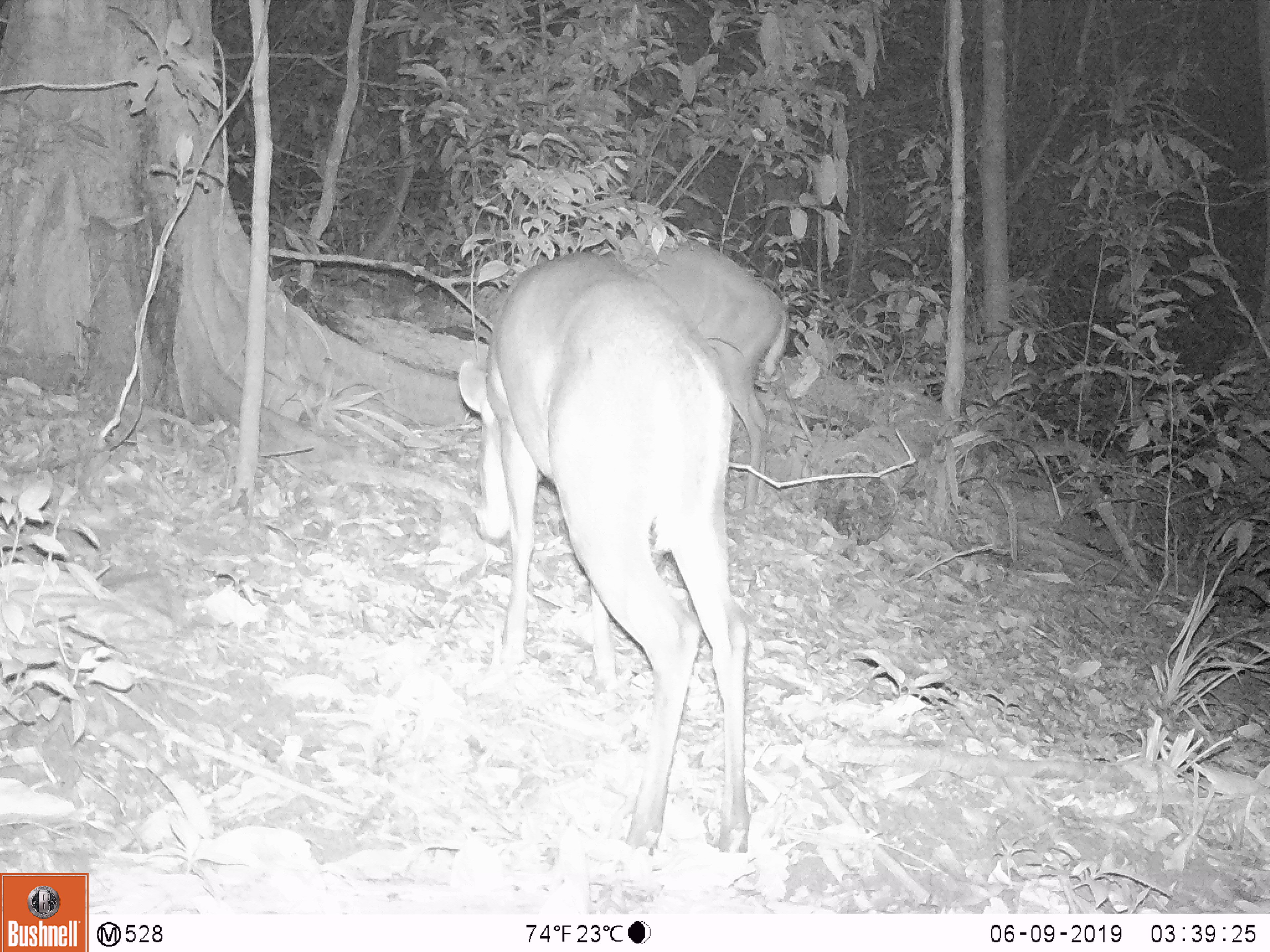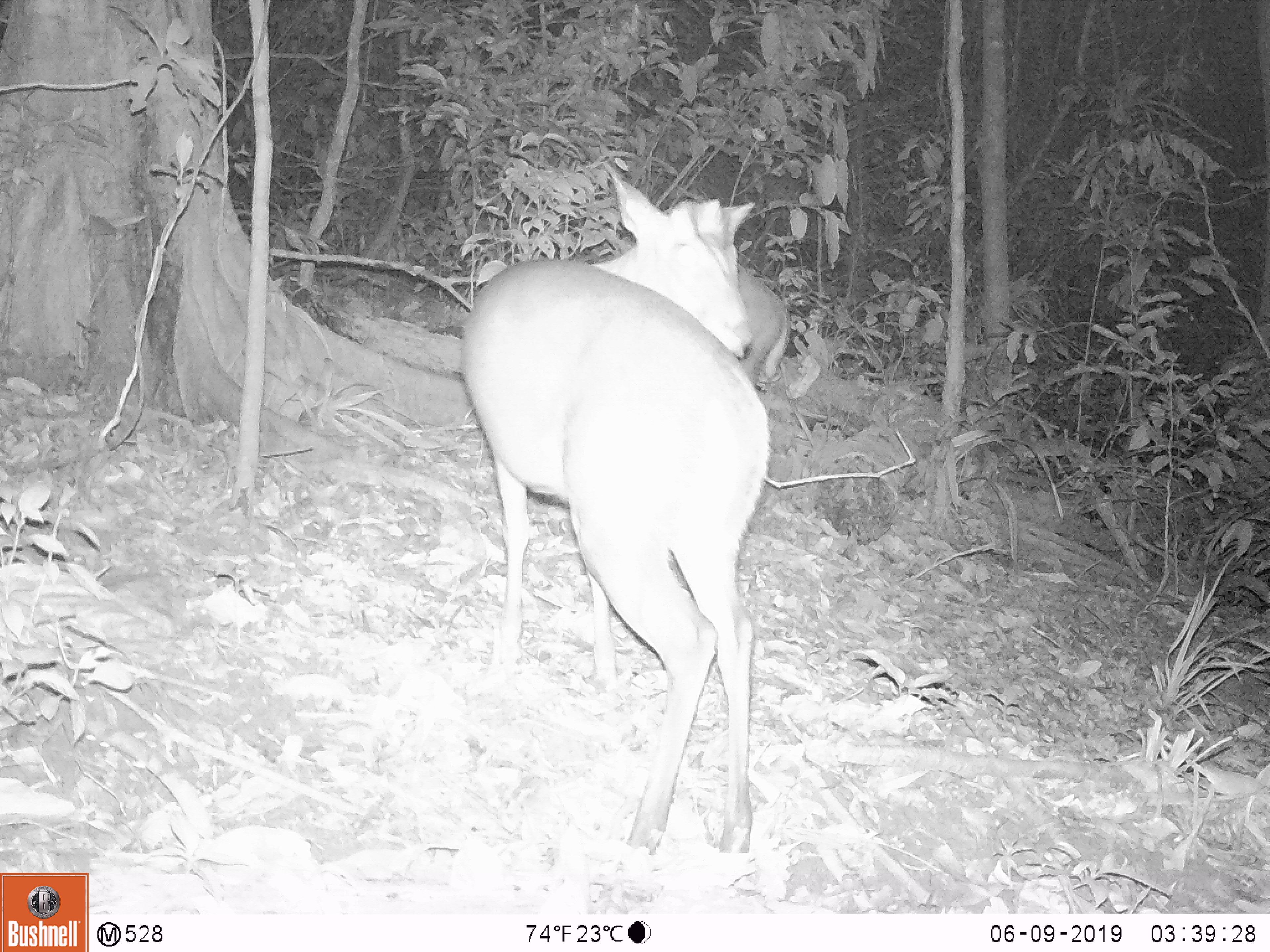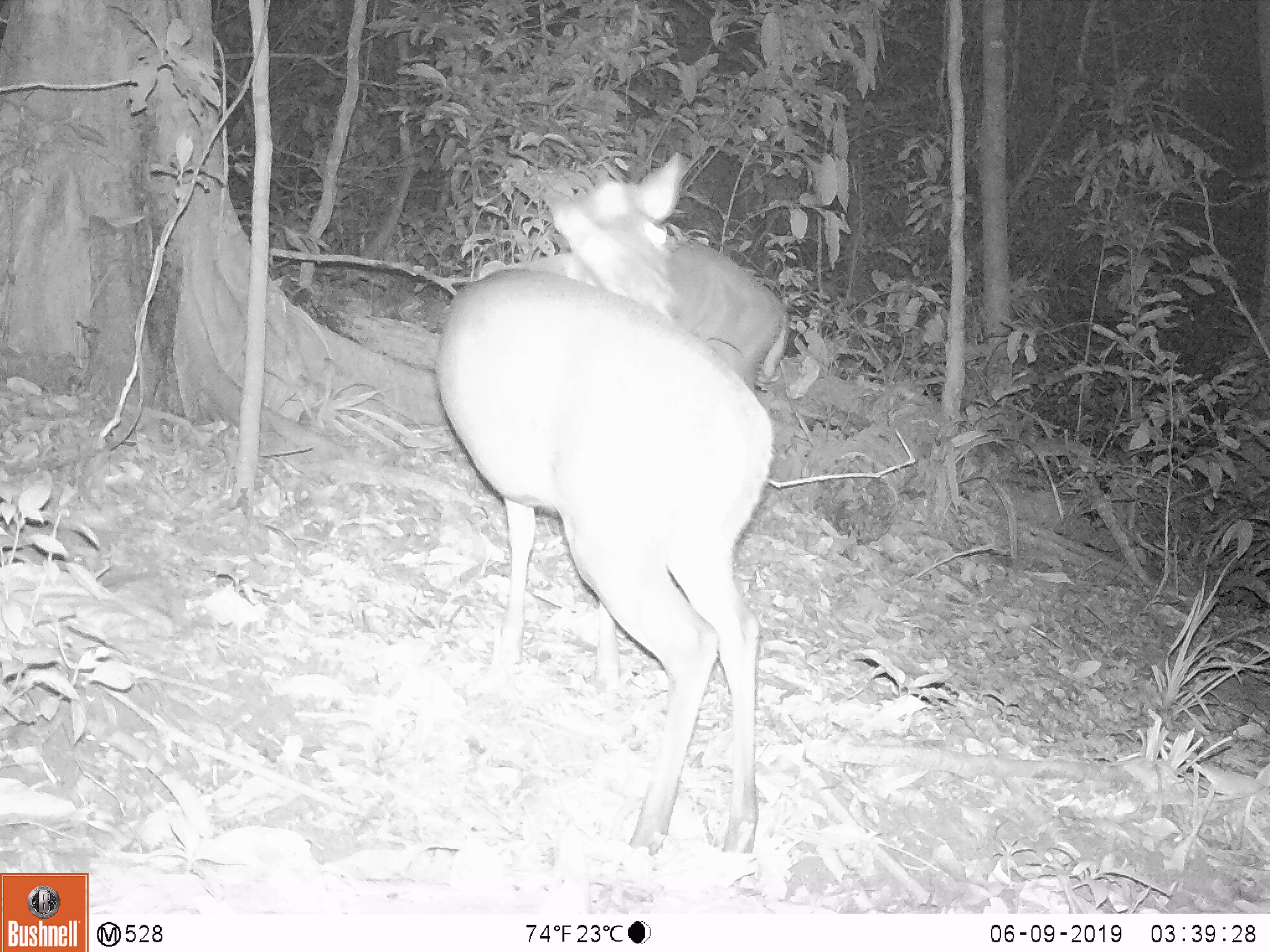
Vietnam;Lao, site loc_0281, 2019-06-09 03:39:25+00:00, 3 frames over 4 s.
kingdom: Animalia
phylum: Chordata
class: Mammalia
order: Artiodactyla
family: Cervidae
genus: Muntiacus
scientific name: Muntiacus rooseveltorum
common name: roosevelt's muntjac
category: roosevelts muntjac group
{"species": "roosevelts muntjac group (roosevelt's muntjac) (Muntiacus rooseveltorum)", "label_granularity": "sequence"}